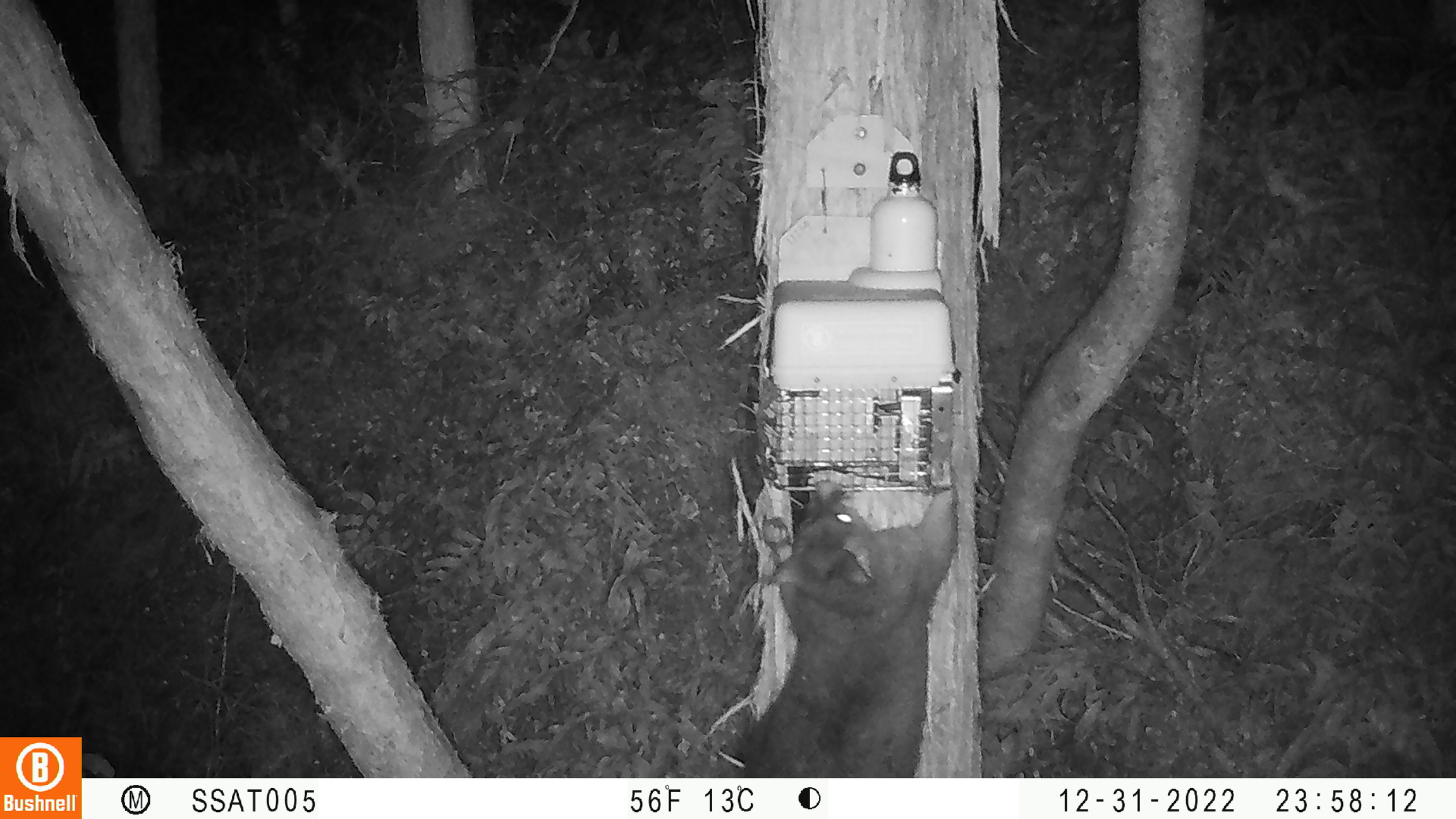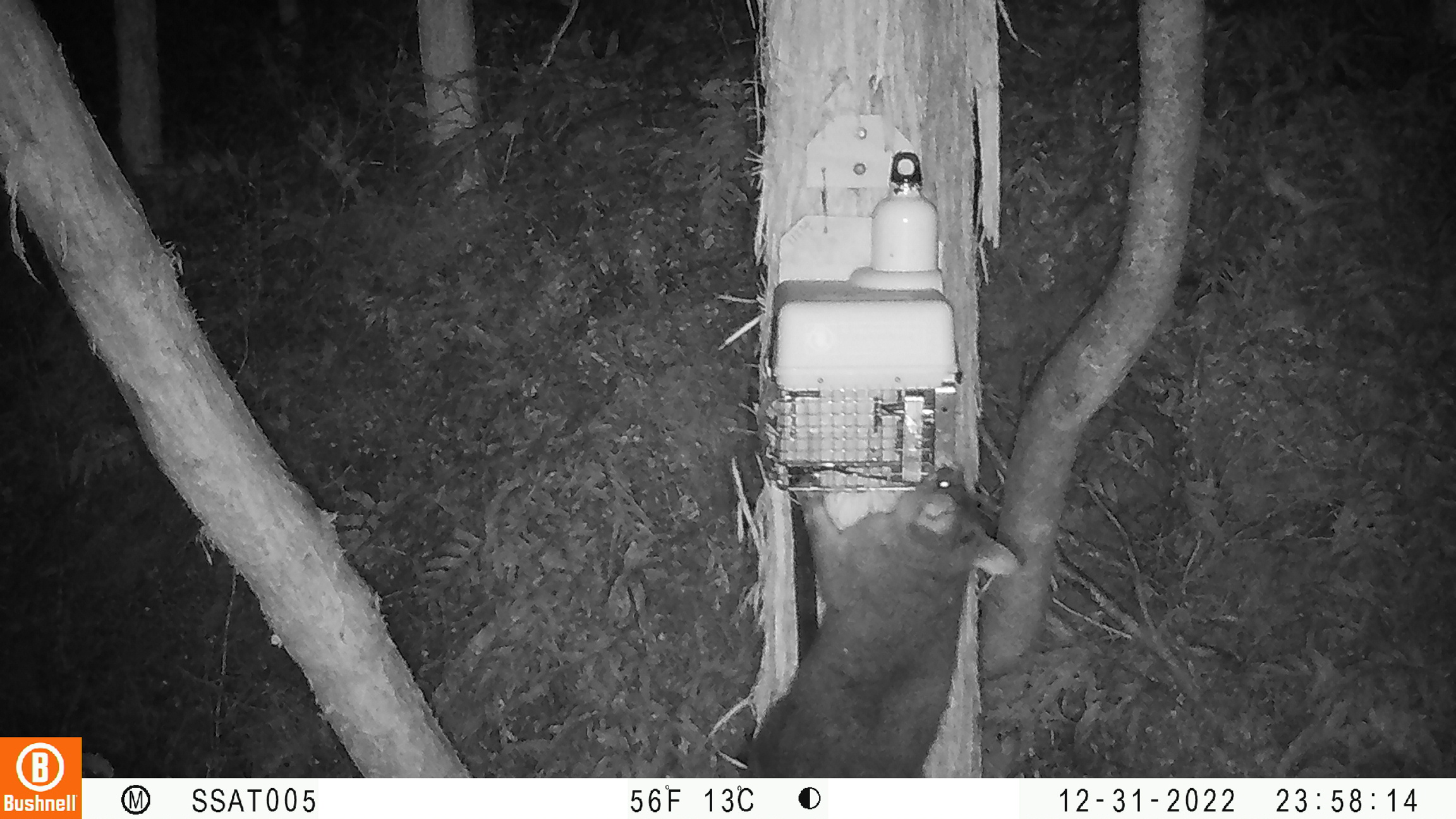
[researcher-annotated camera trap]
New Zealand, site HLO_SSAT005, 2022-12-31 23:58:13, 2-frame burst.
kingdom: Animalia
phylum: Chordata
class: Mammalia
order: Diprotodontia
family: Phalangeridae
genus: Trichosurus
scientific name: Trichosurus vulpecula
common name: common brushtail possum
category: possum